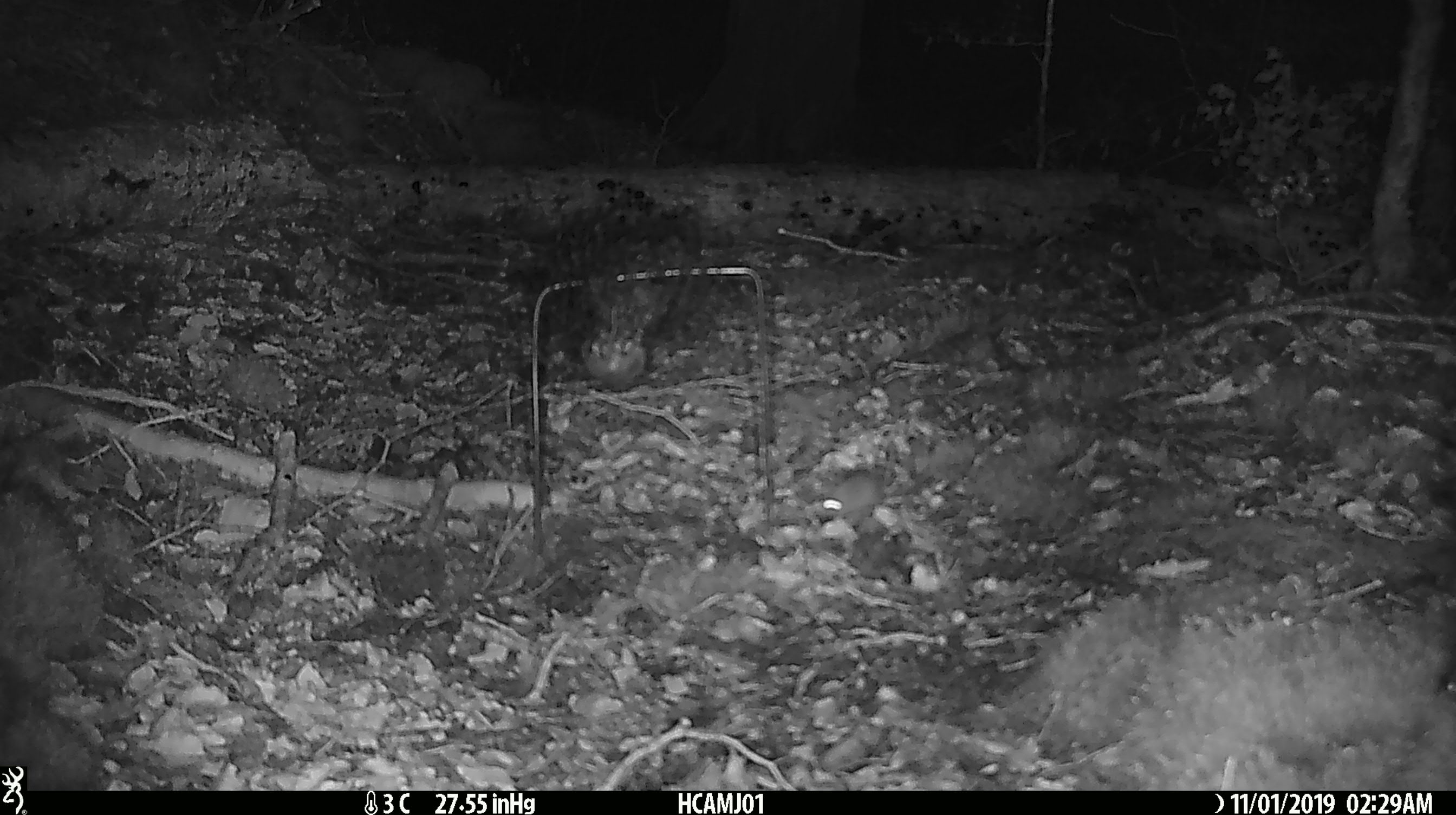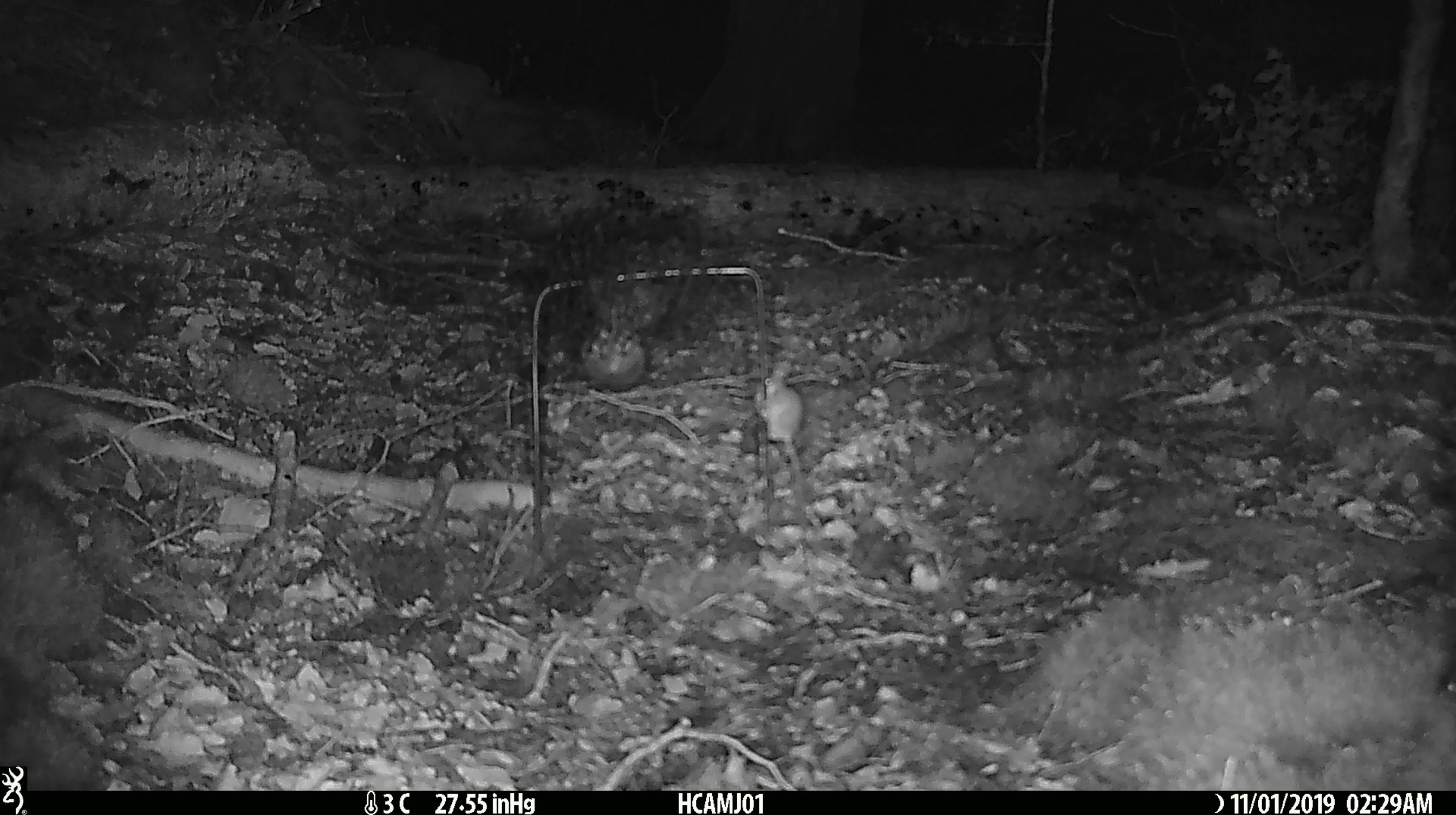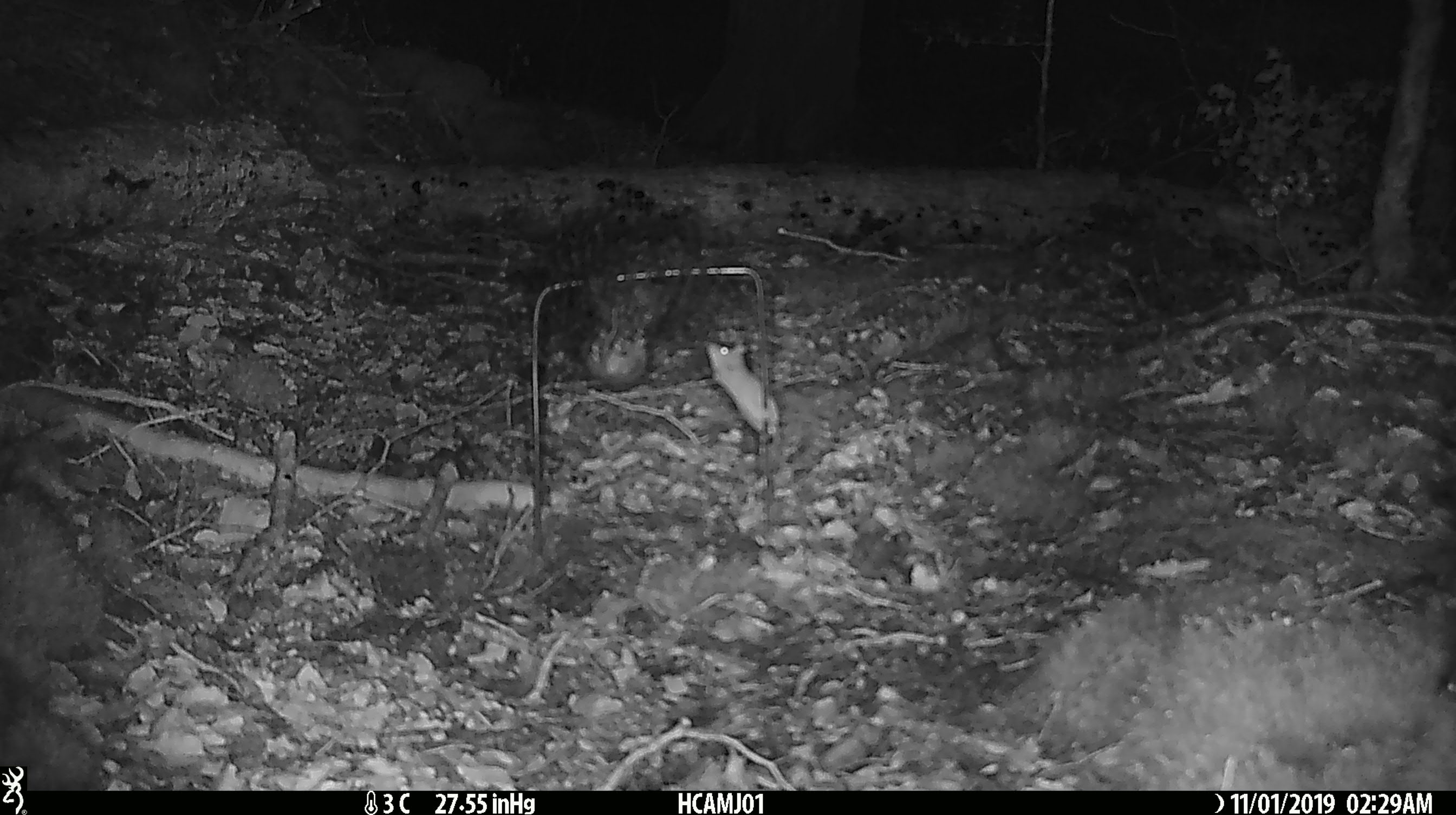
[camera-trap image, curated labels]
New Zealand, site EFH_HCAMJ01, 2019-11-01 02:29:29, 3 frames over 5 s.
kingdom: Animalia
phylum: Chordata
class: Mammalia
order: Rodentia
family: Muridae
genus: Mus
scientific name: Mus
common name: mouse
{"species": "mouse (Mus)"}